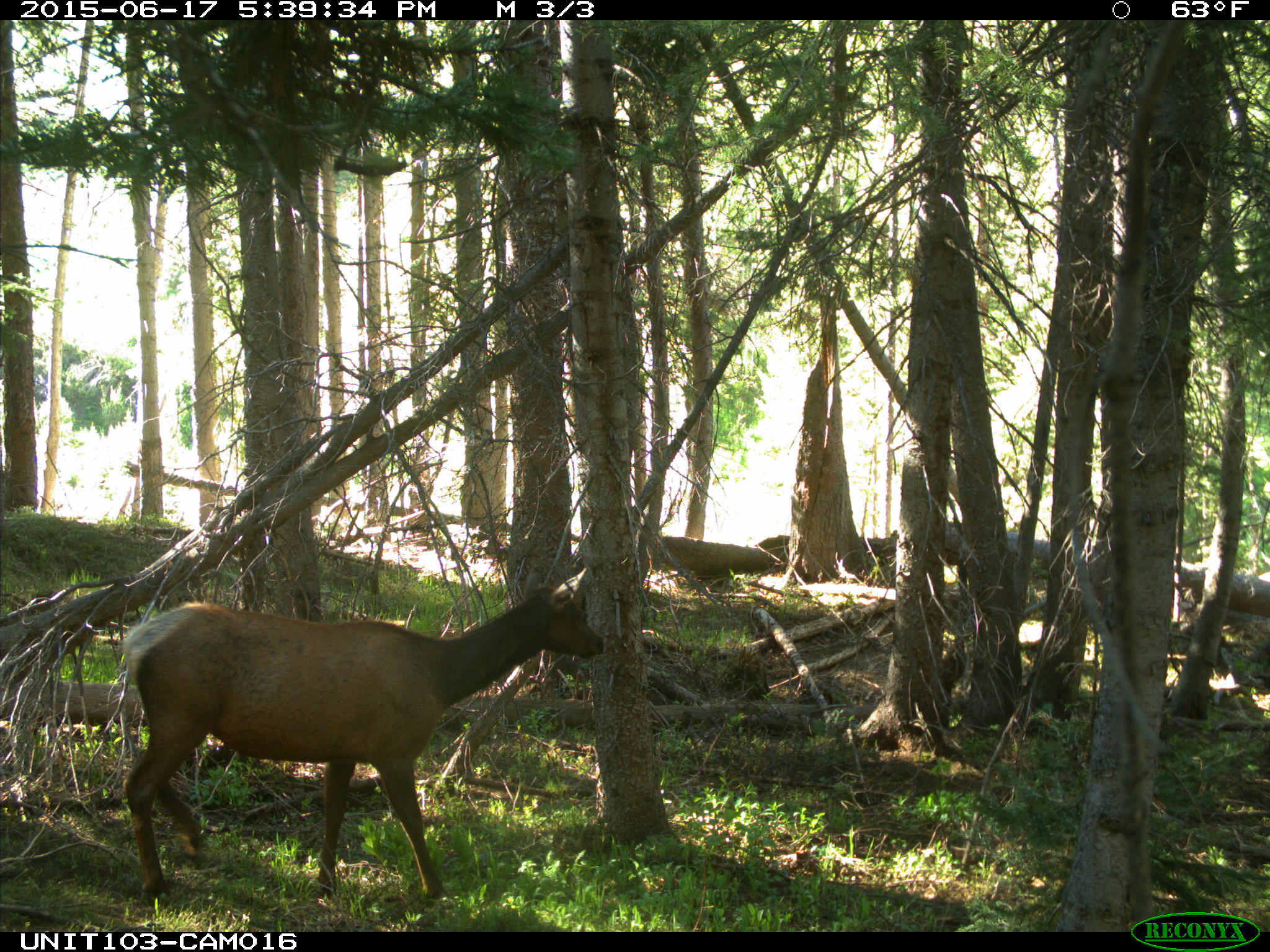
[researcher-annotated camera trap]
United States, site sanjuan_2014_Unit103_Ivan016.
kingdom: Animalia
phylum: Chordata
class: Mammalia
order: Artiodactyla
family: Cervidae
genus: Cervus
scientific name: Cervus elaphus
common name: red deer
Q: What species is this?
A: Cervus elaphus (red deer).